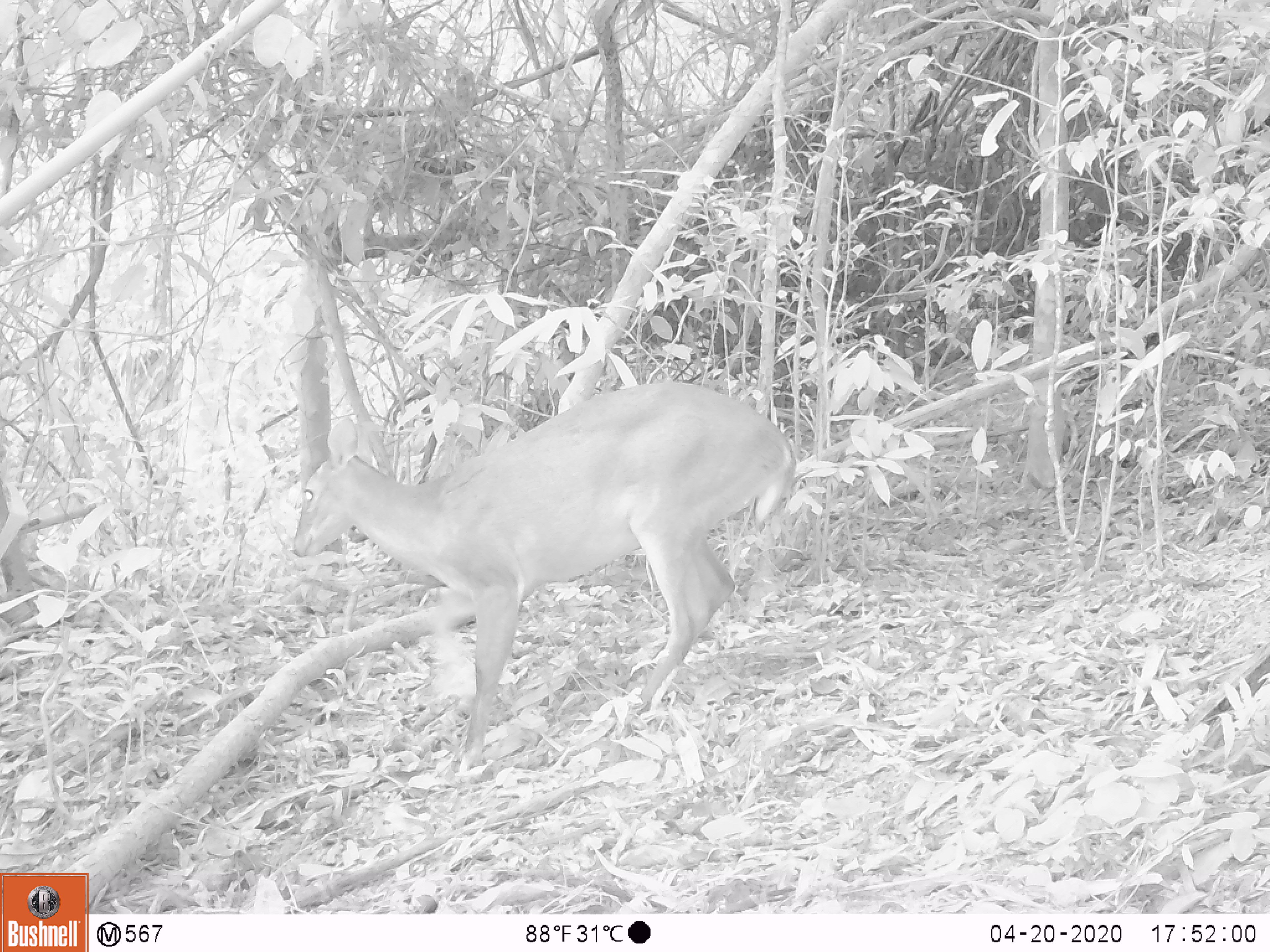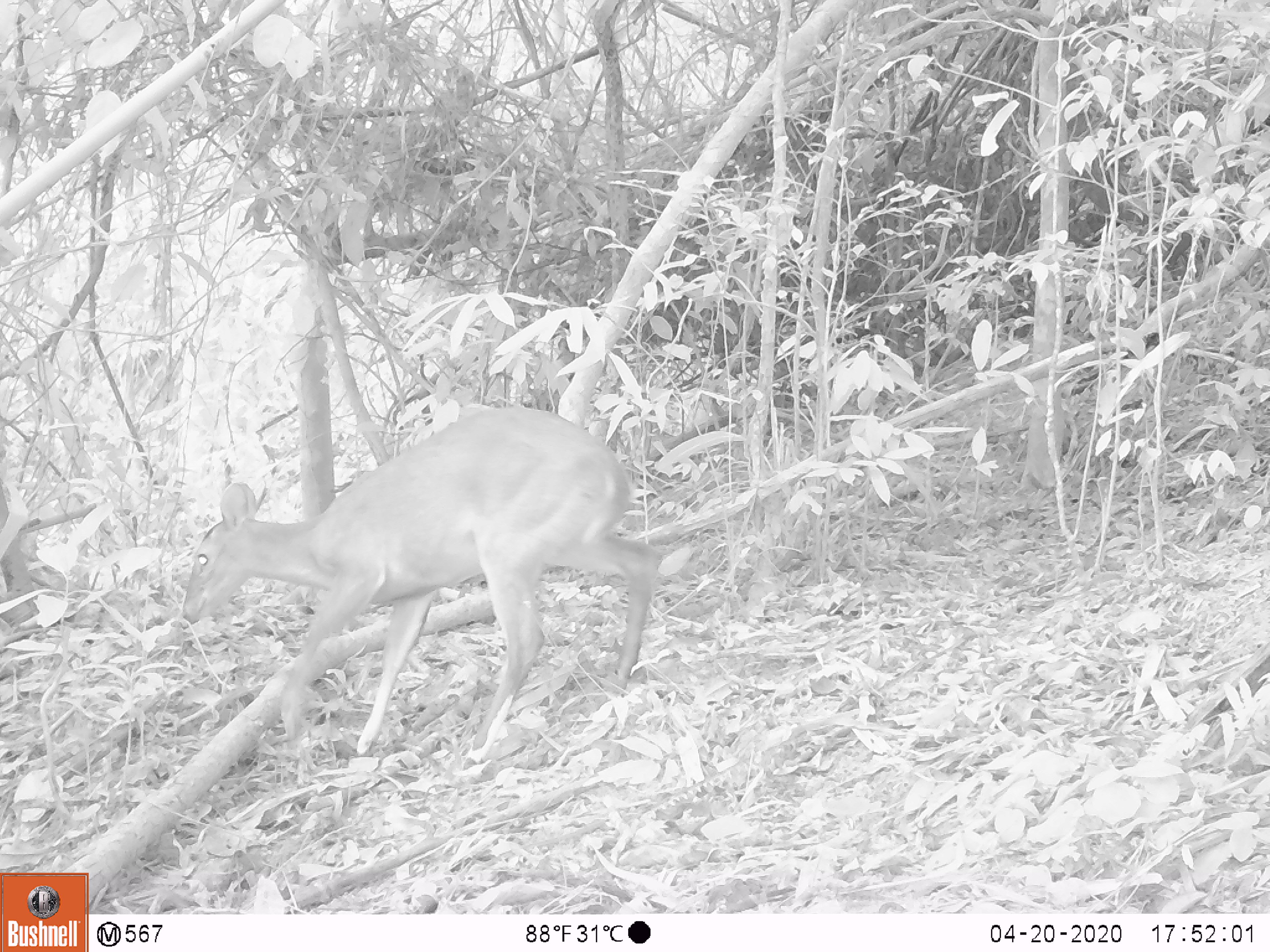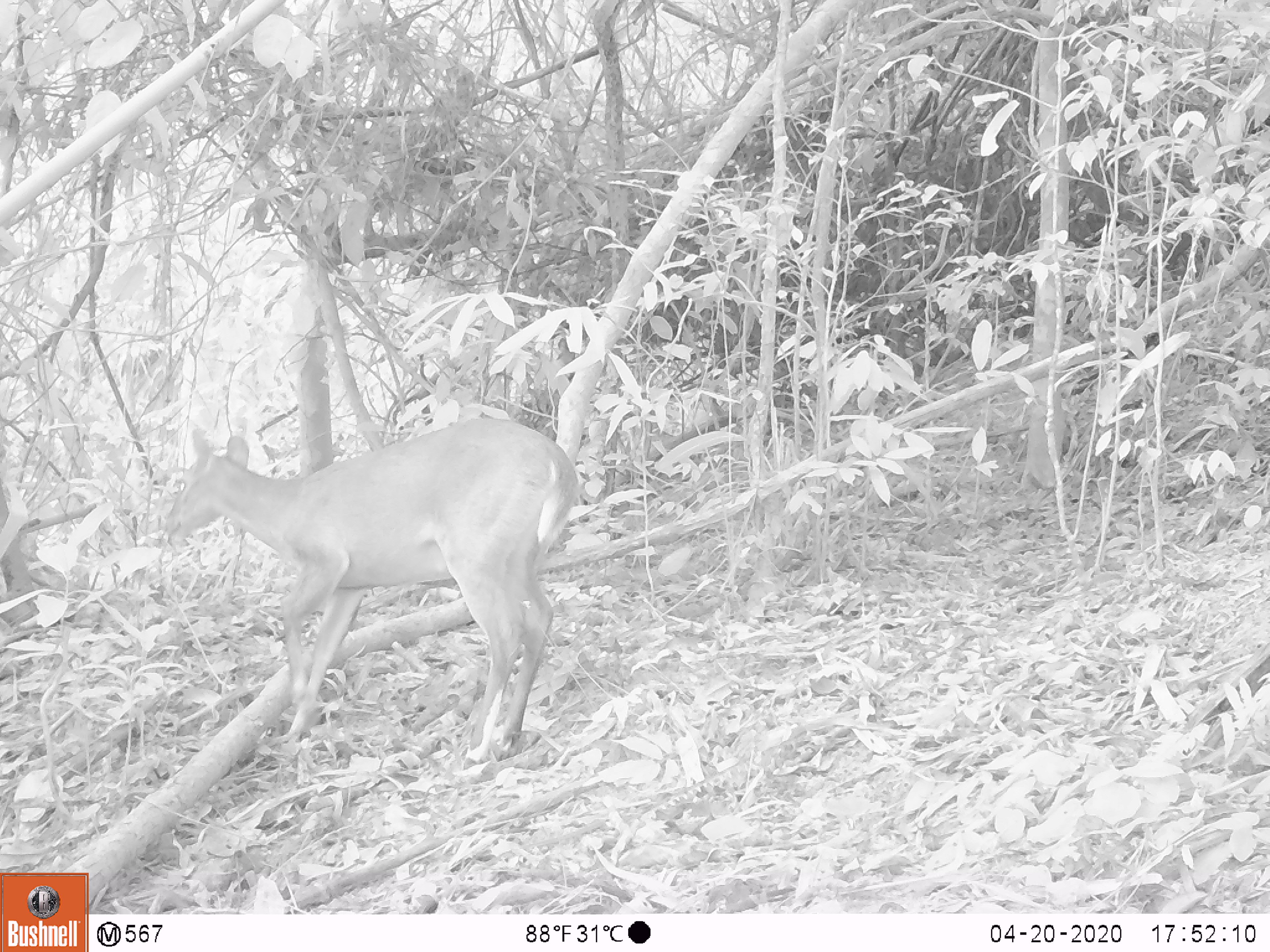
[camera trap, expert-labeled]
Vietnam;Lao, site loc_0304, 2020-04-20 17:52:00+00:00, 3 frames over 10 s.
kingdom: Animalia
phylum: Chordata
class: Mammalia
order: Artiodactyla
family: Cervidae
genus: Muntiacus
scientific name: Muntiacus vuquangensis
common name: large-antlered muntjac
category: large antlered muntjac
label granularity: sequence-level